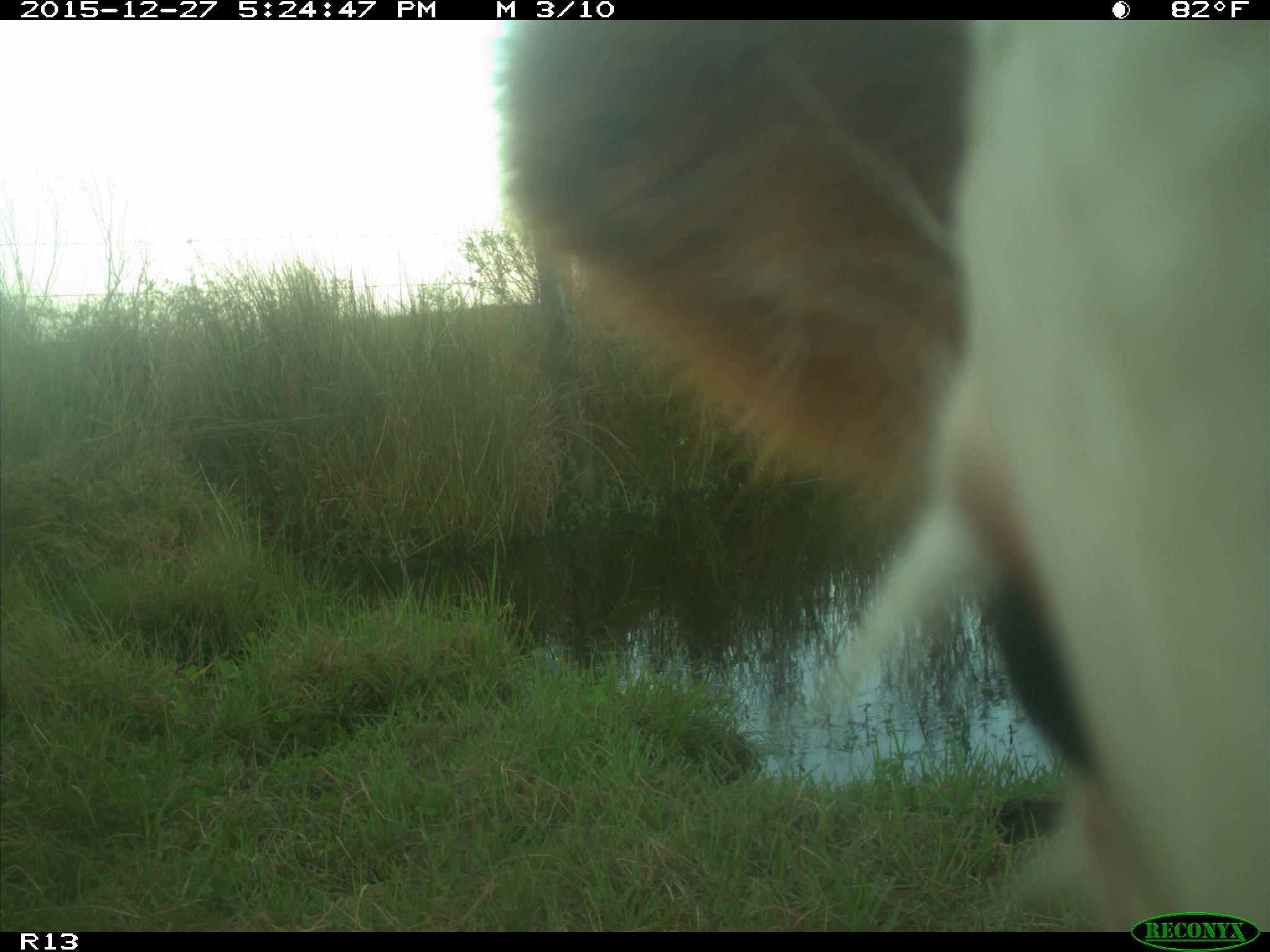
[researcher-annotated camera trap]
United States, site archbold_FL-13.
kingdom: Animalia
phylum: Chordata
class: Mammalia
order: Artiodactyla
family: Bovidae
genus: Bos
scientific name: Bos taurus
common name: domestic cow